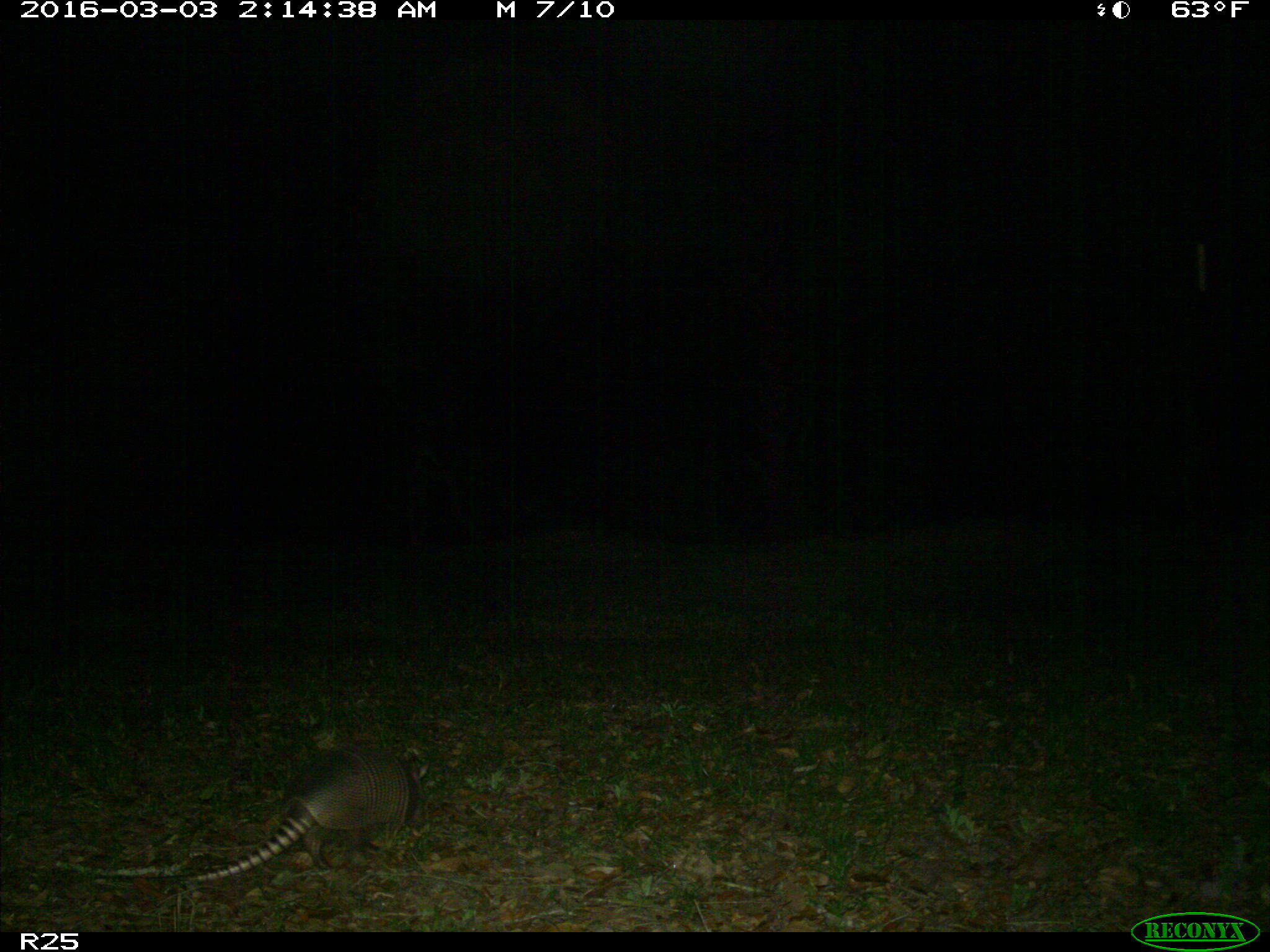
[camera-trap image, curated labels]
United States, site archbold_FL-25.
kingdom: Animalia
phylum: Chordata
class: Mammalia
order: Cingulata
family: Dasypodidae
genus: Dasypus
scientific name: Dasypus novemcinctus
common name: nine-banded armadillo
Dasypus novemcinctus (nine-banded armadillo).